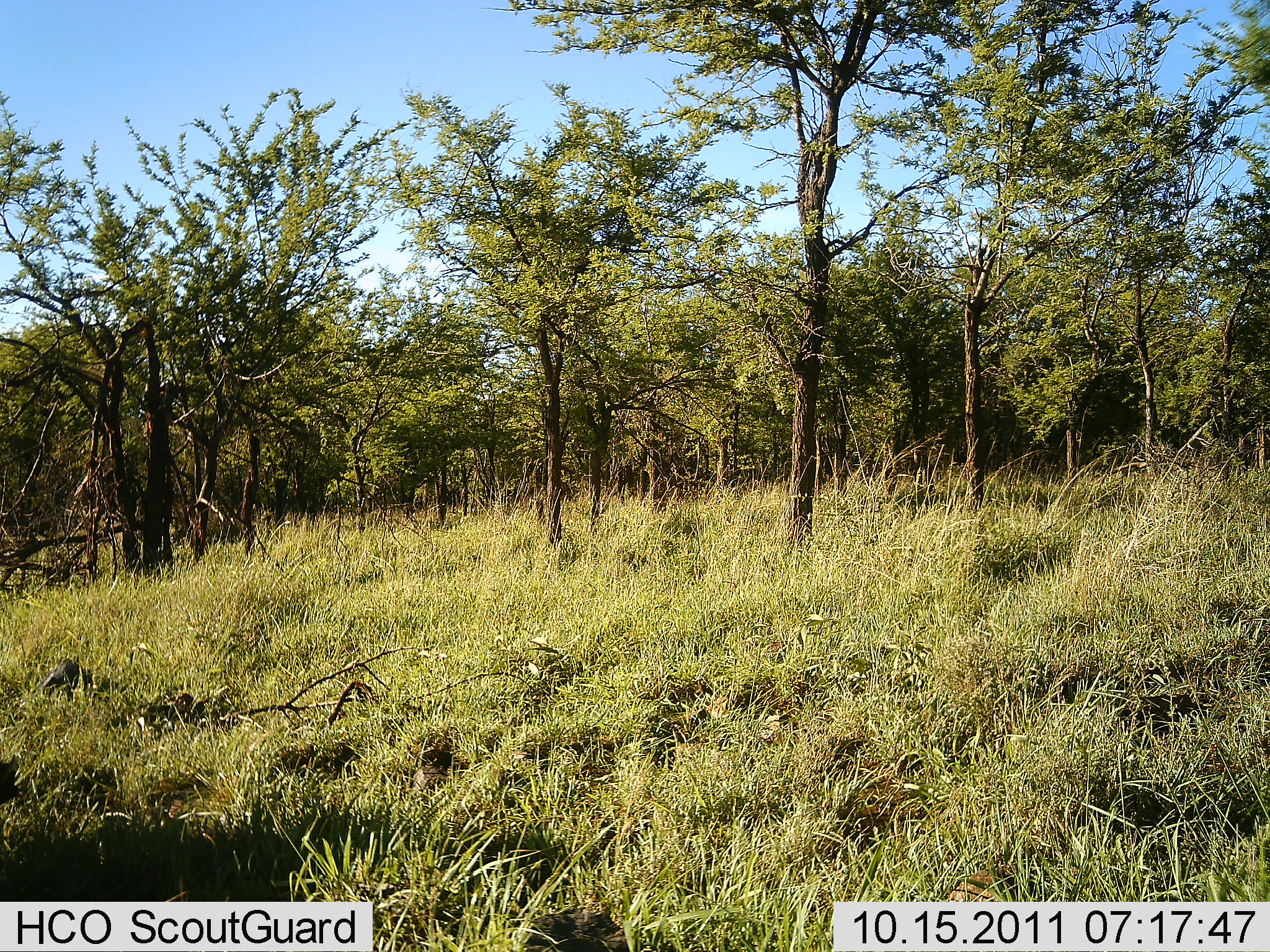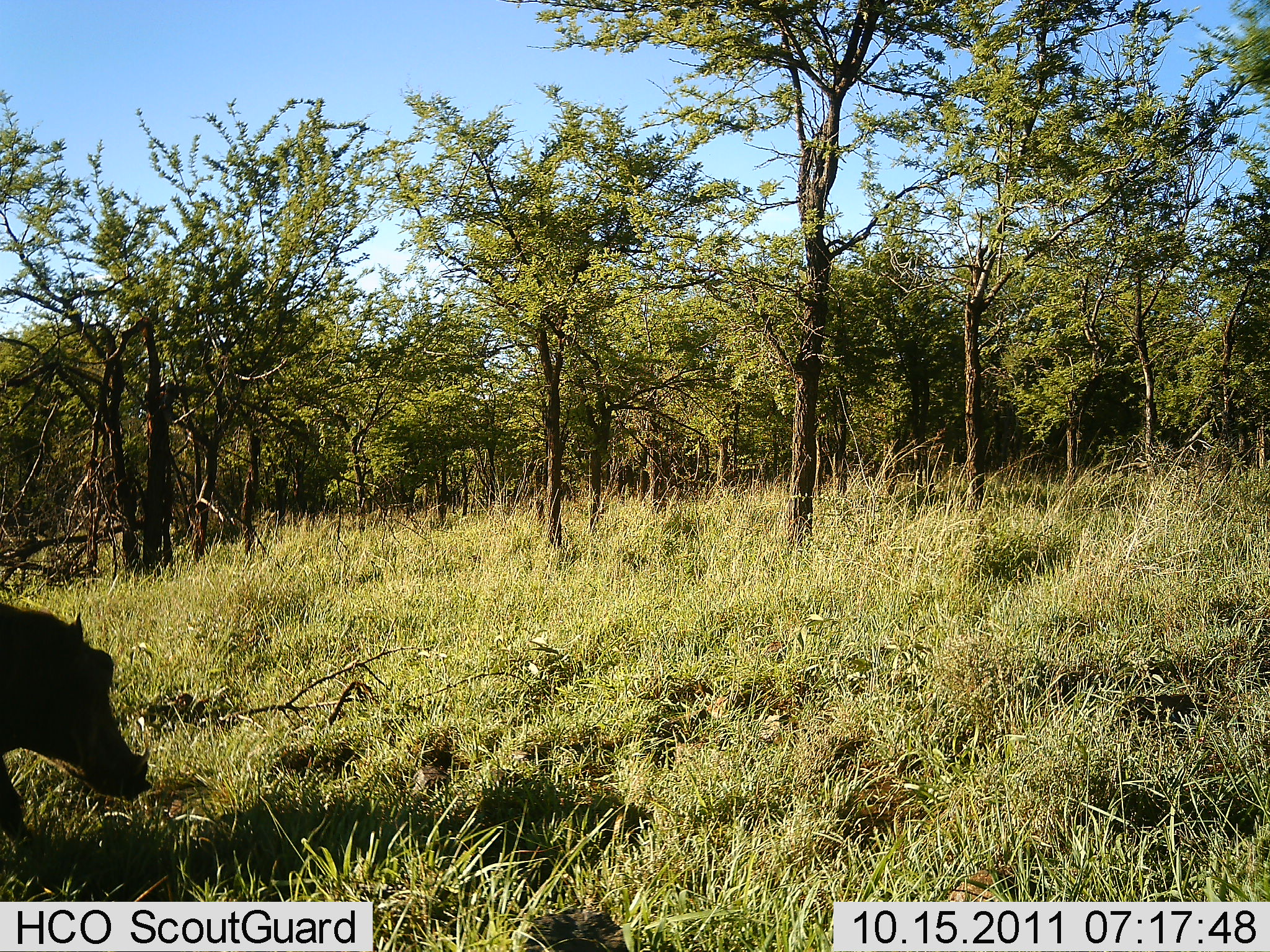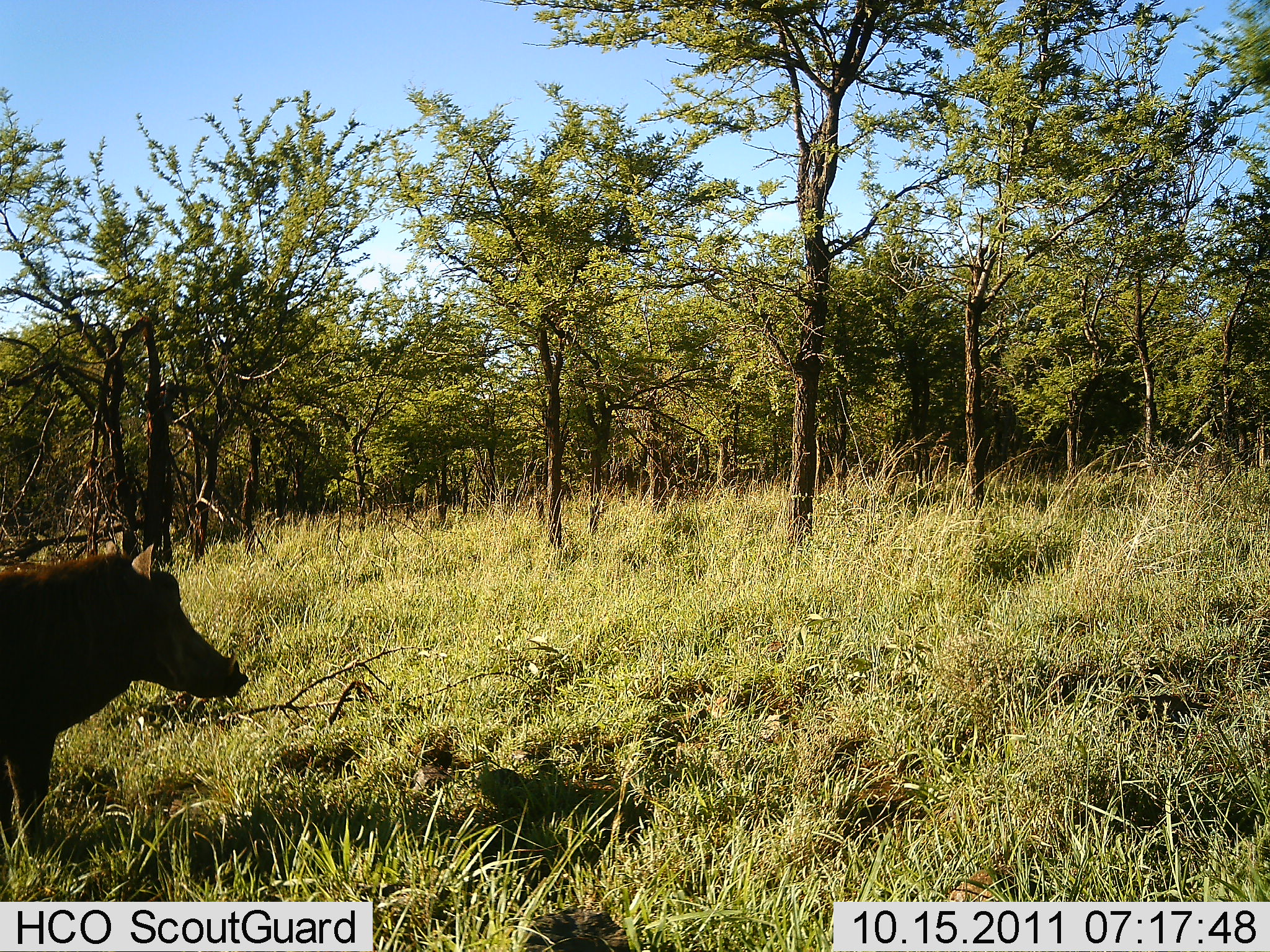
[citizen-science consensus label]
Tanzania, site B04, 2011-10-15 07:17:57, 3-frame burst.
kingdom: Animalia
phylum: Chordata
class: Mammalia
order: Artiodactyla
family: Suidae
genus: Phacochoerus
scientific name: Phacochoerus africanus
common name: warthog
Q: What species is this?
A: Warthog (Phacochoerus africanus).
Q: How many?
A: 1.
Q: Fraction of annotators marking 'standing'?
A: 33%.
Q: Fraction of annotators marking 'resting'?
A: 0%.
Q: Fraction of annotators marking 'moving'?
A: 58%.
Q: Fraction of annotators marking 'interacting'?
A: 0%.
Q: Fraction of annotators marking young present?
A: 0%.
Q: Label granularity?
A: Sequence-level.